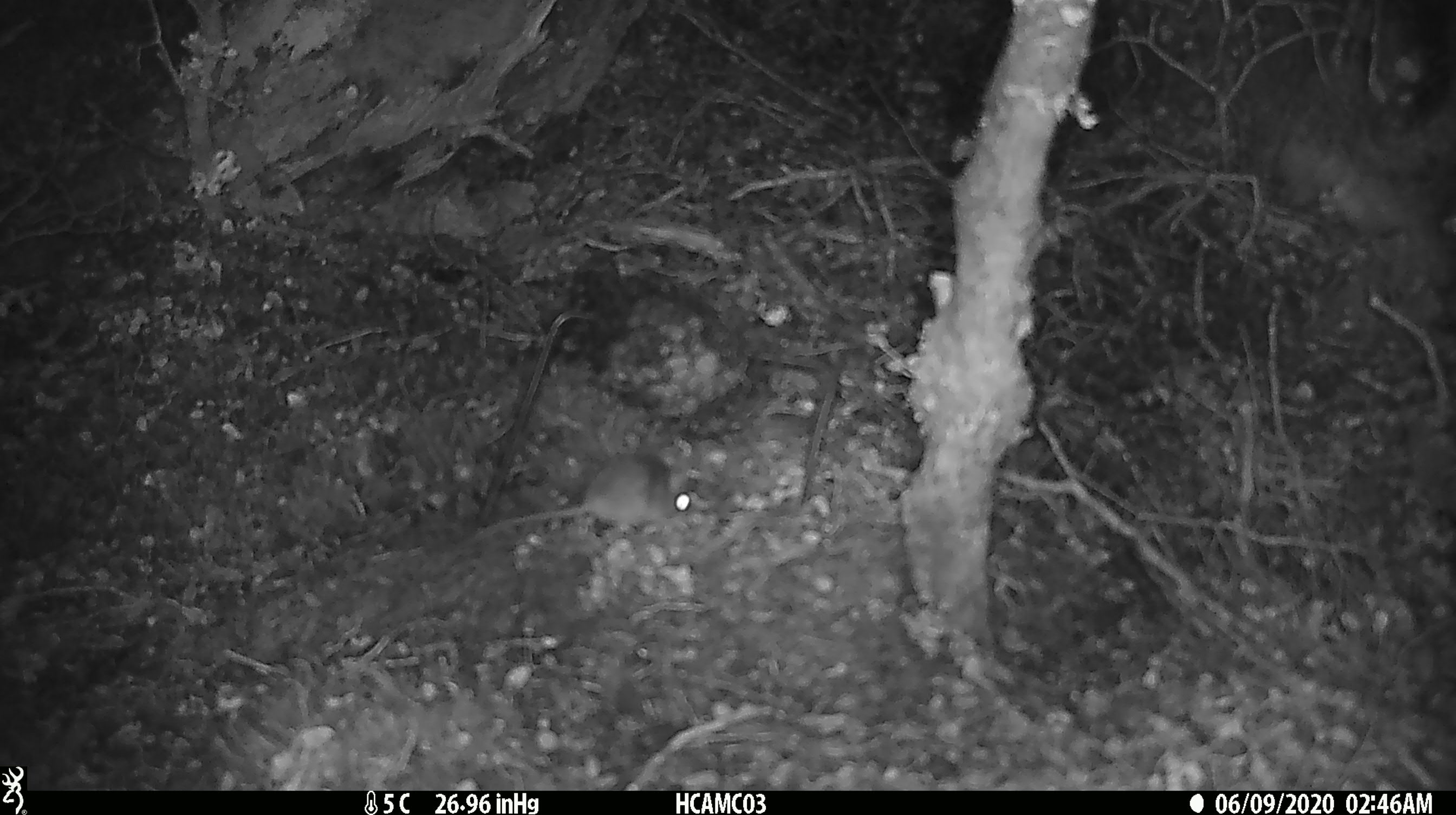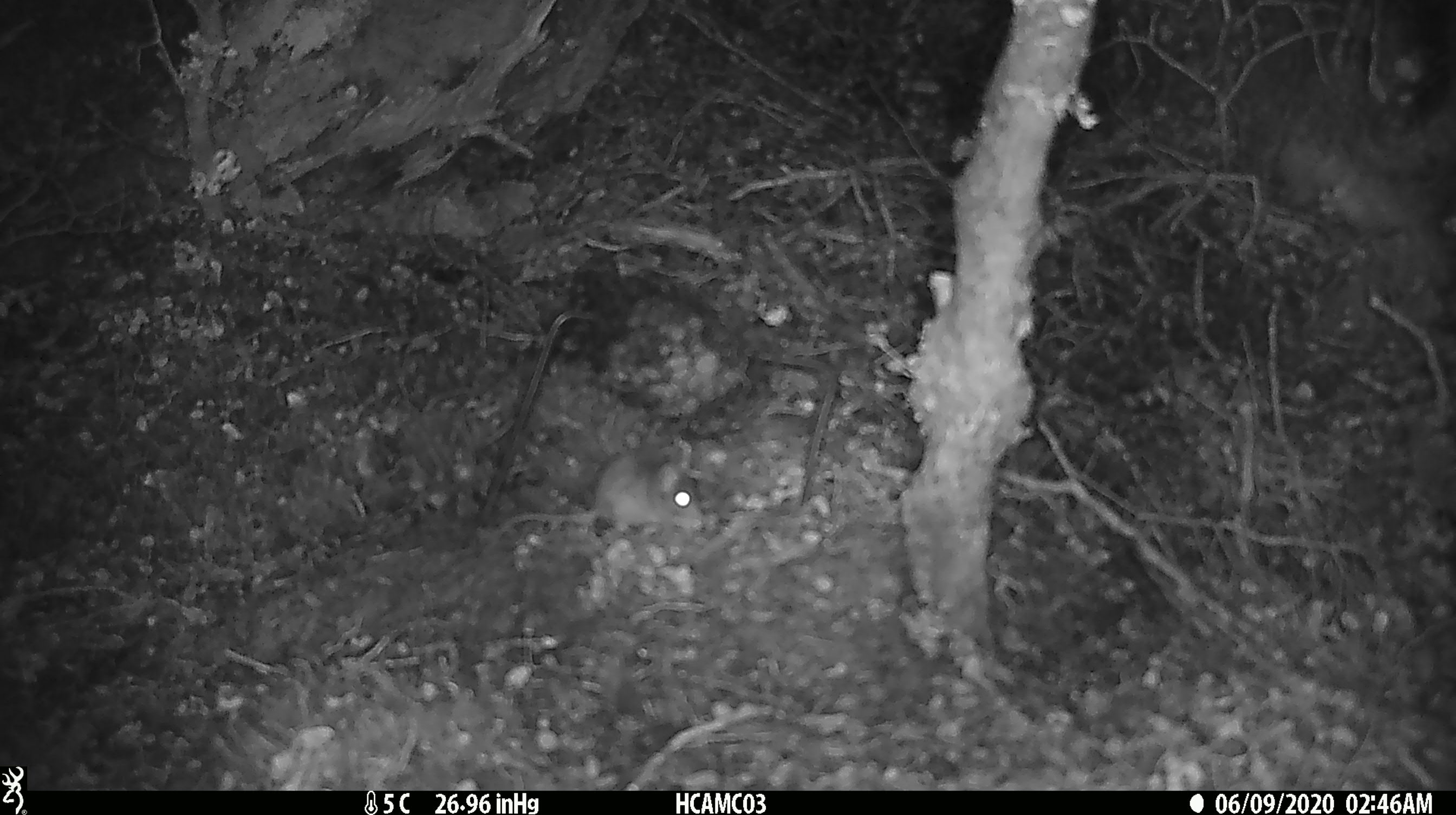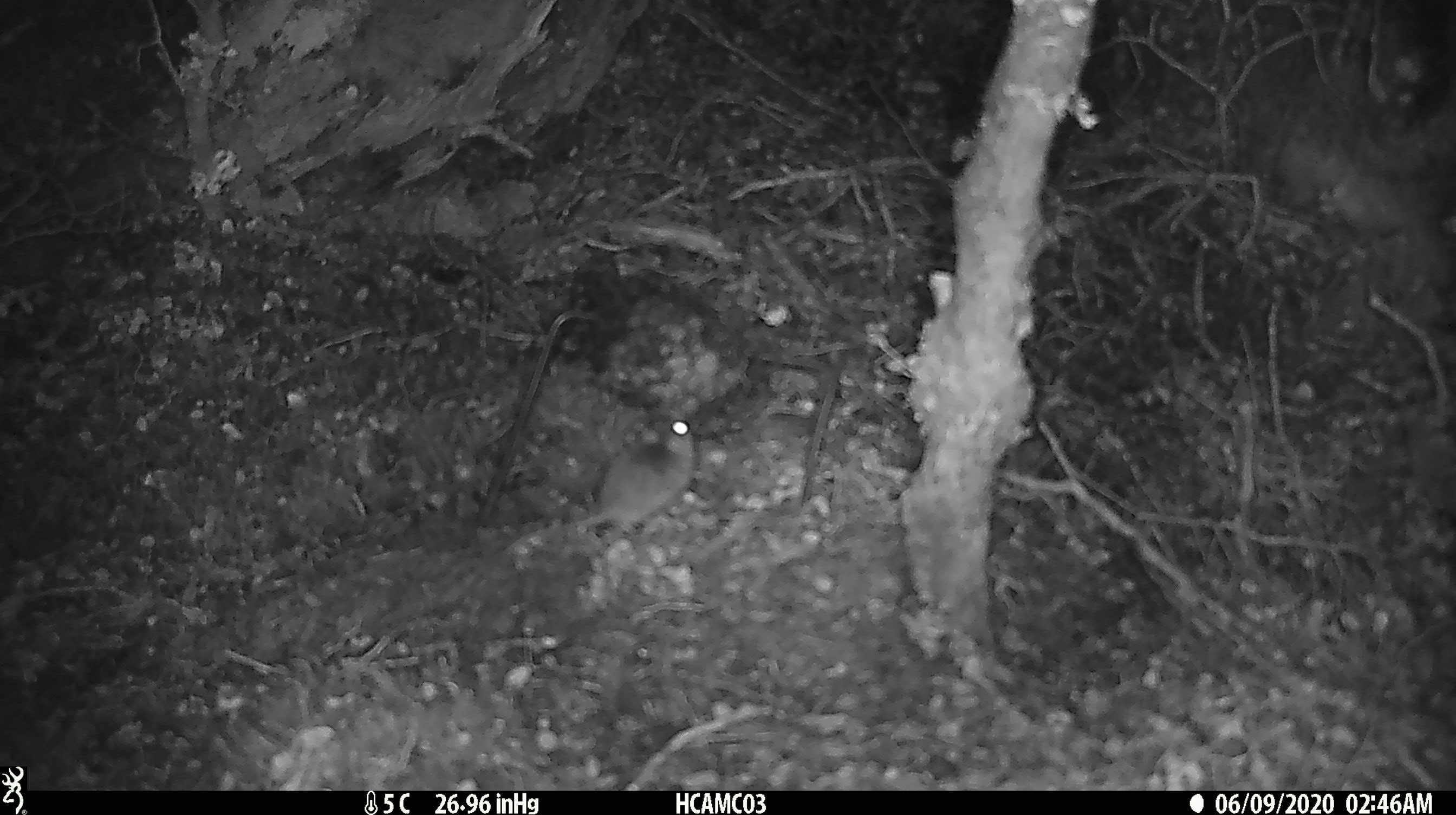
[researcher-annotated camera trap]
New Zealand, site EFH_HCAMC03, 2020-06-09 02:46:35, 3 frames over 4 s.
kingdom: Animalia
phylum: Chordata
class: Mammalia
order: Rodentia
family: Muridae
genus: Mus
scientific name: Mus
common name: mouse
Mouse (Mus).